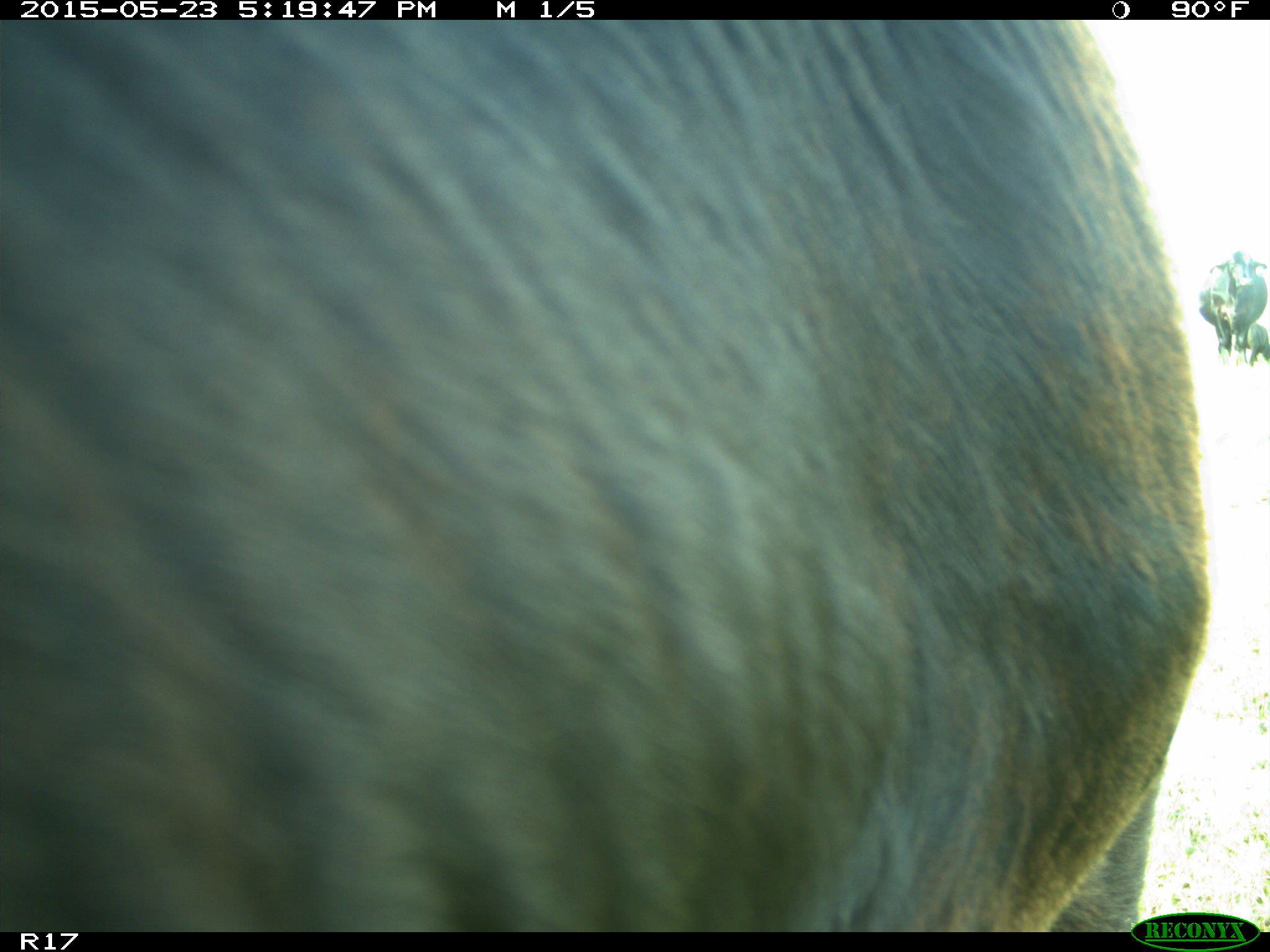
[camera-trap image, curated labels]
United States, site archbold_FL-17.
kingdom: Animalia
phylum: Chordata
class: Mammalia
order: Artiodactyla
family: Bovidae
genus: Bos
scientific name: Bos taurus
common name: domestic cow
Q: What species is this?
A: Bos taurus (domestic cow).